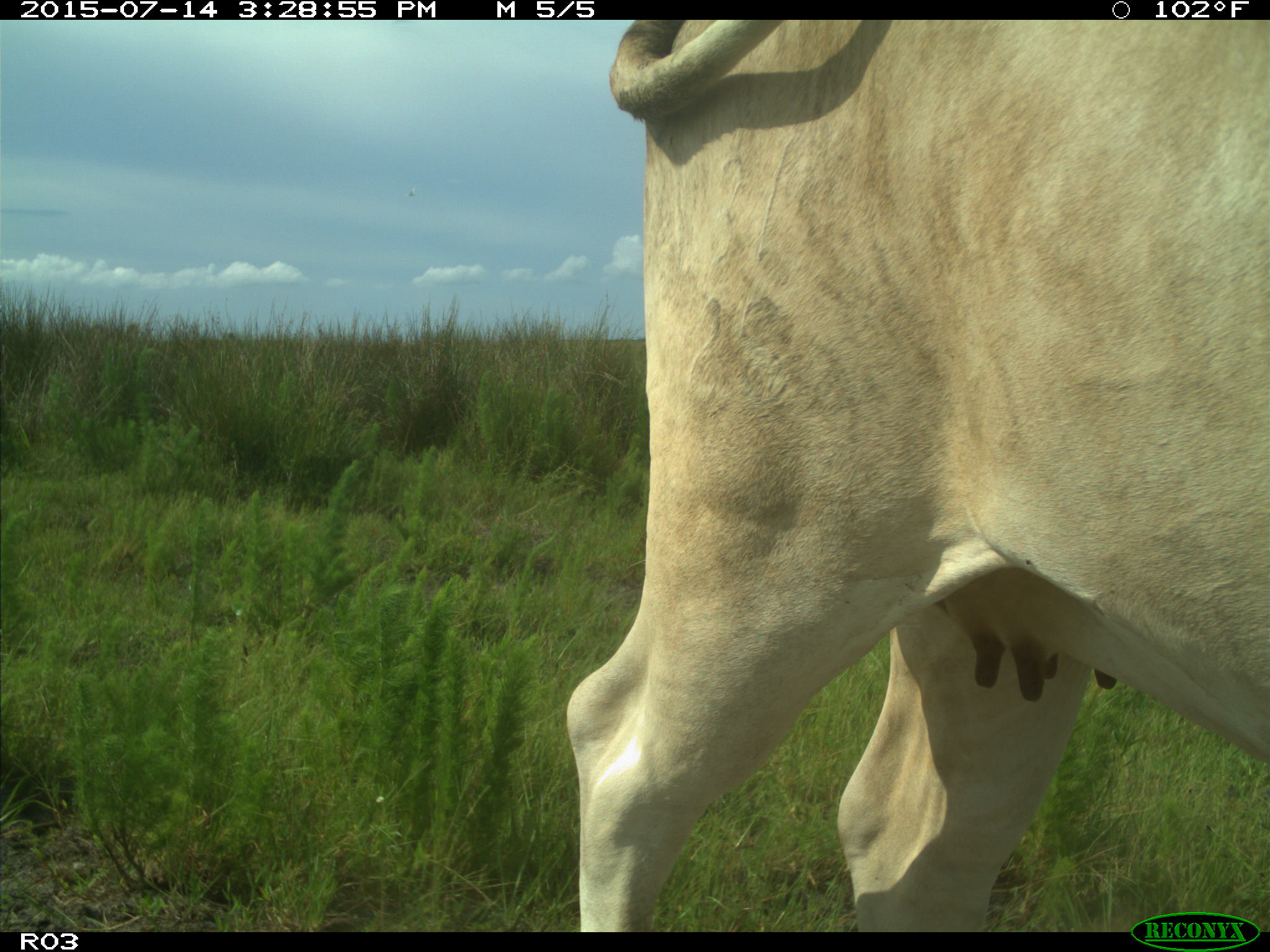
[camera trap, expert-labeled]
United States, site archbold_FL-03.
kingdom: Animalia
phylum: Chordata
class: Mammalia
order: Artiodactyla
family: Bovidae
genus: Bos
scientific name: Bos taurus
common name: domestic cow